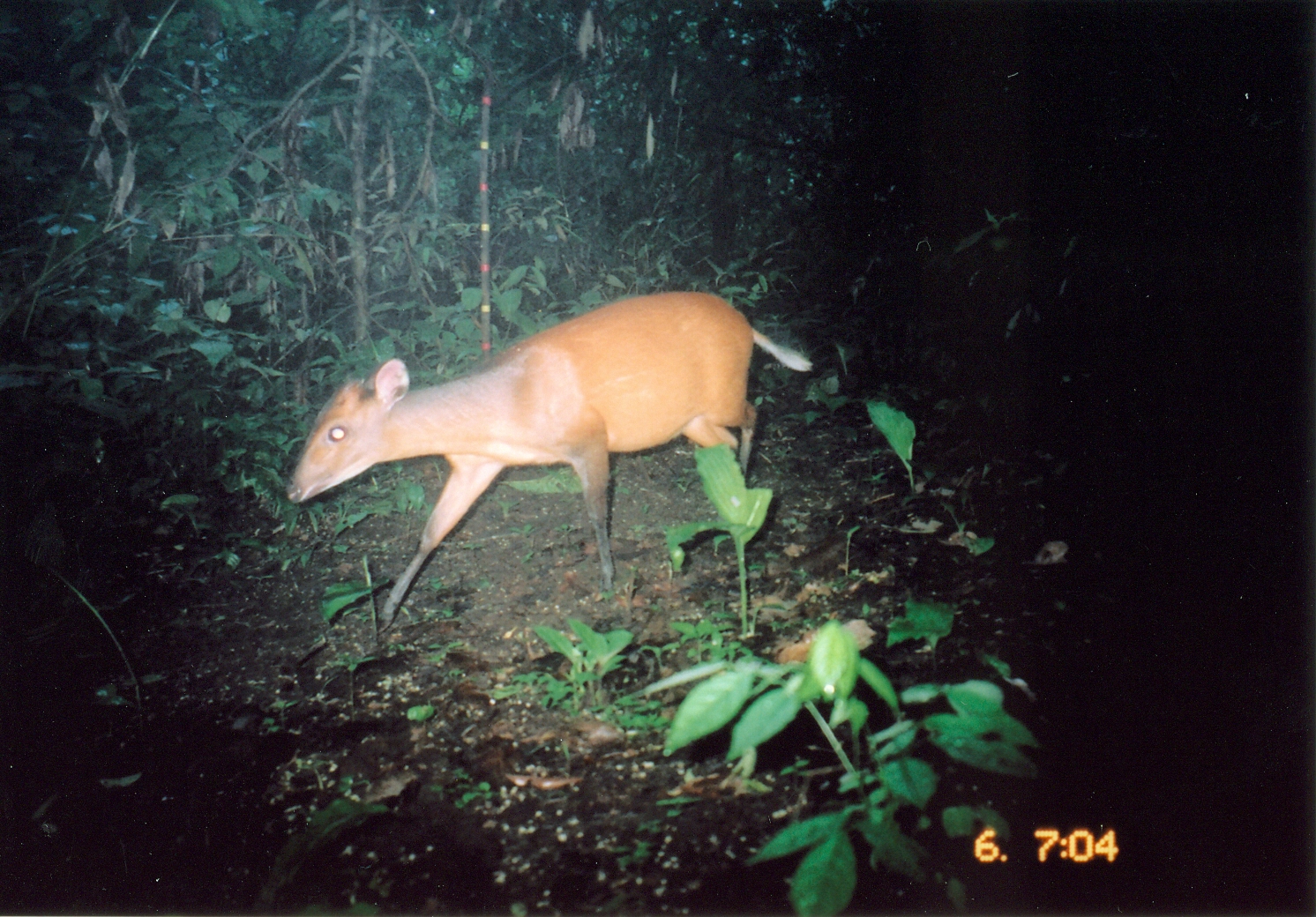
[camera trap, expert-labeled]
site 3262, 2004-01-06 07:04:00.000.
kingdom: Animalia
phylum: Chordata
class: Mammalia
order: Artiodactyla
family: Bovidae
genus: Cephalophus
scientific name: Cephalophus harveyi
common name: harvey's duiker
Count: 1.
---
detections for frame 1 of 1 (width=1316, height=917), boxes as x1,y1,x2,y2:
cephalophus harveyi: 282,287,812,636